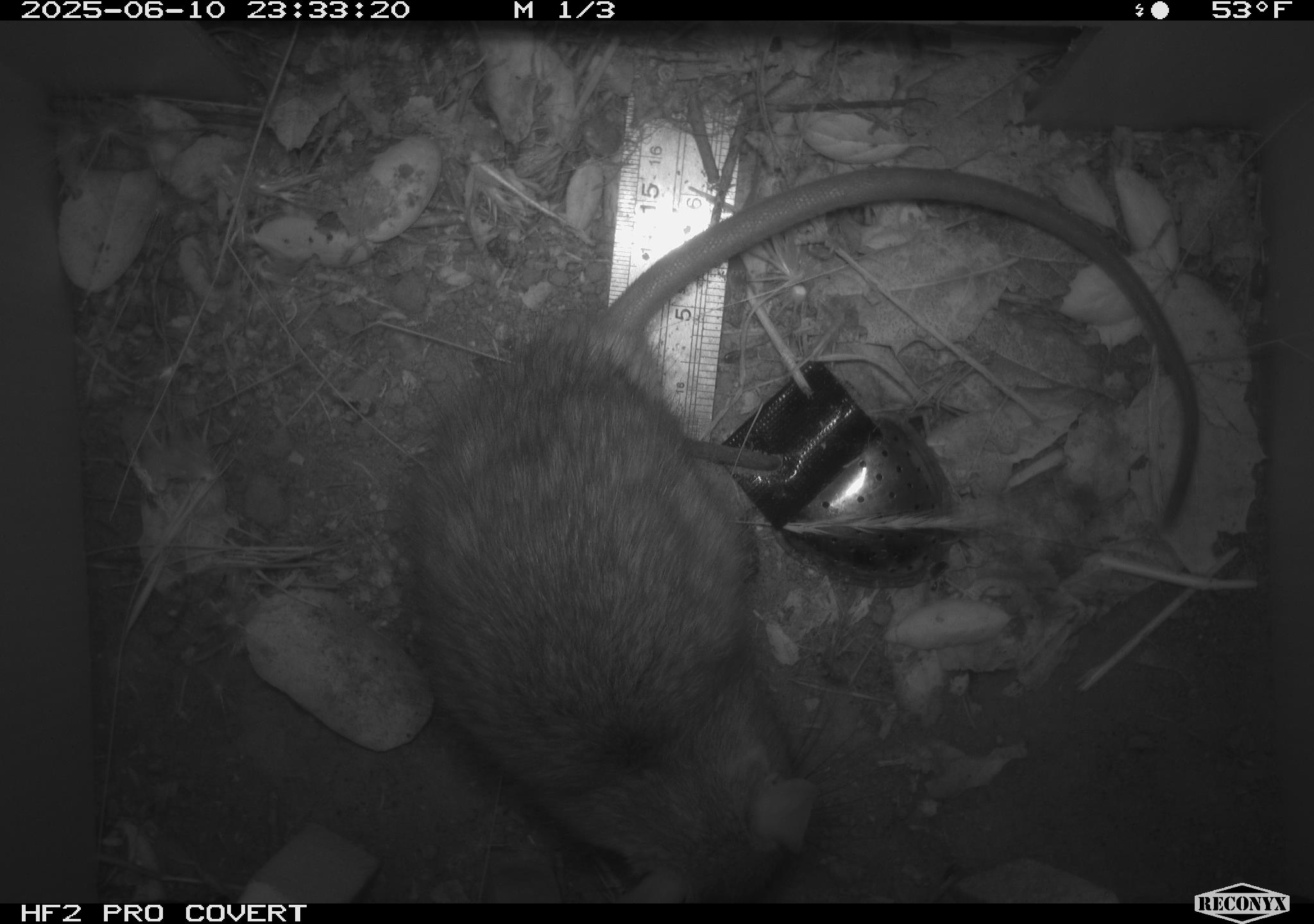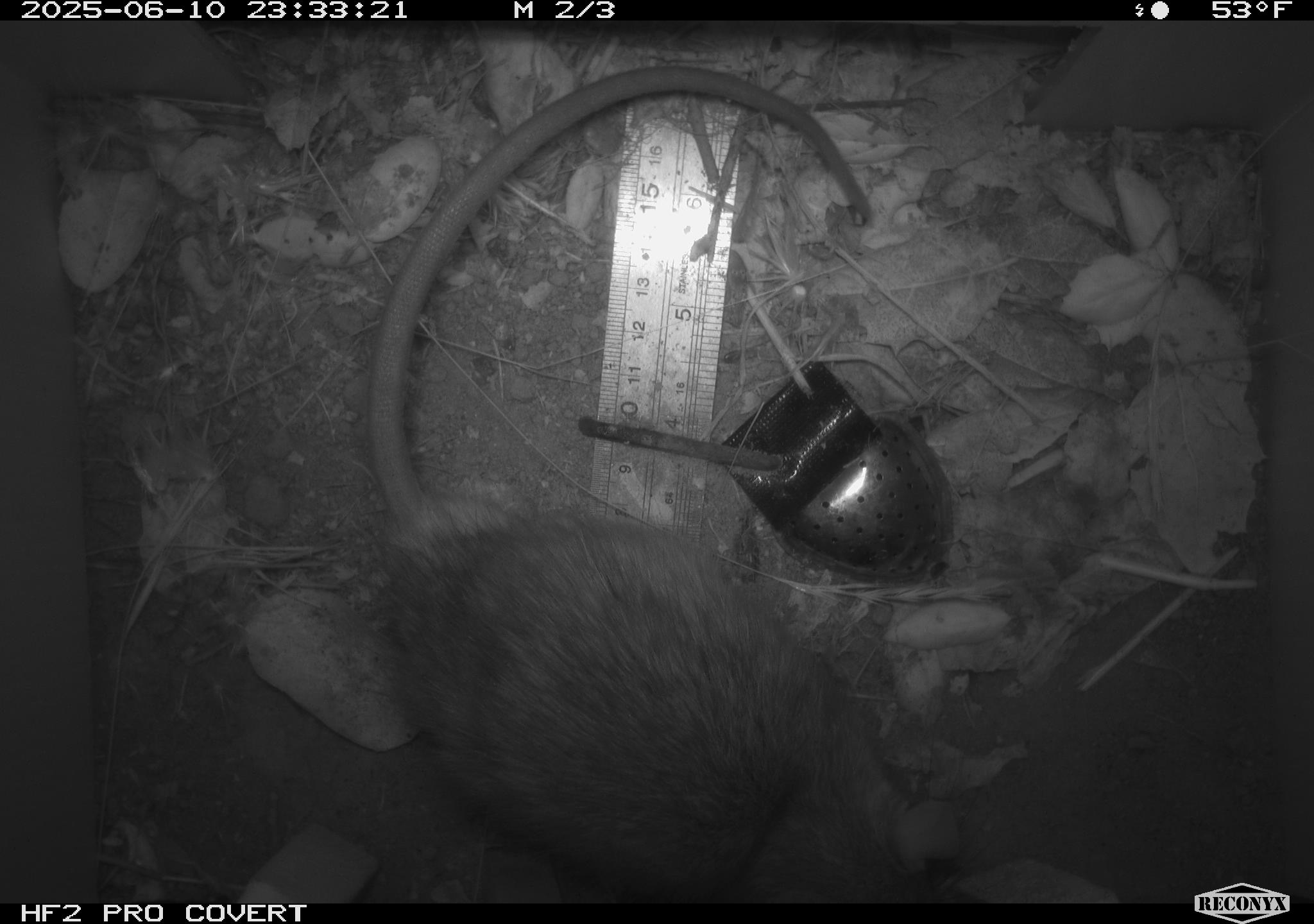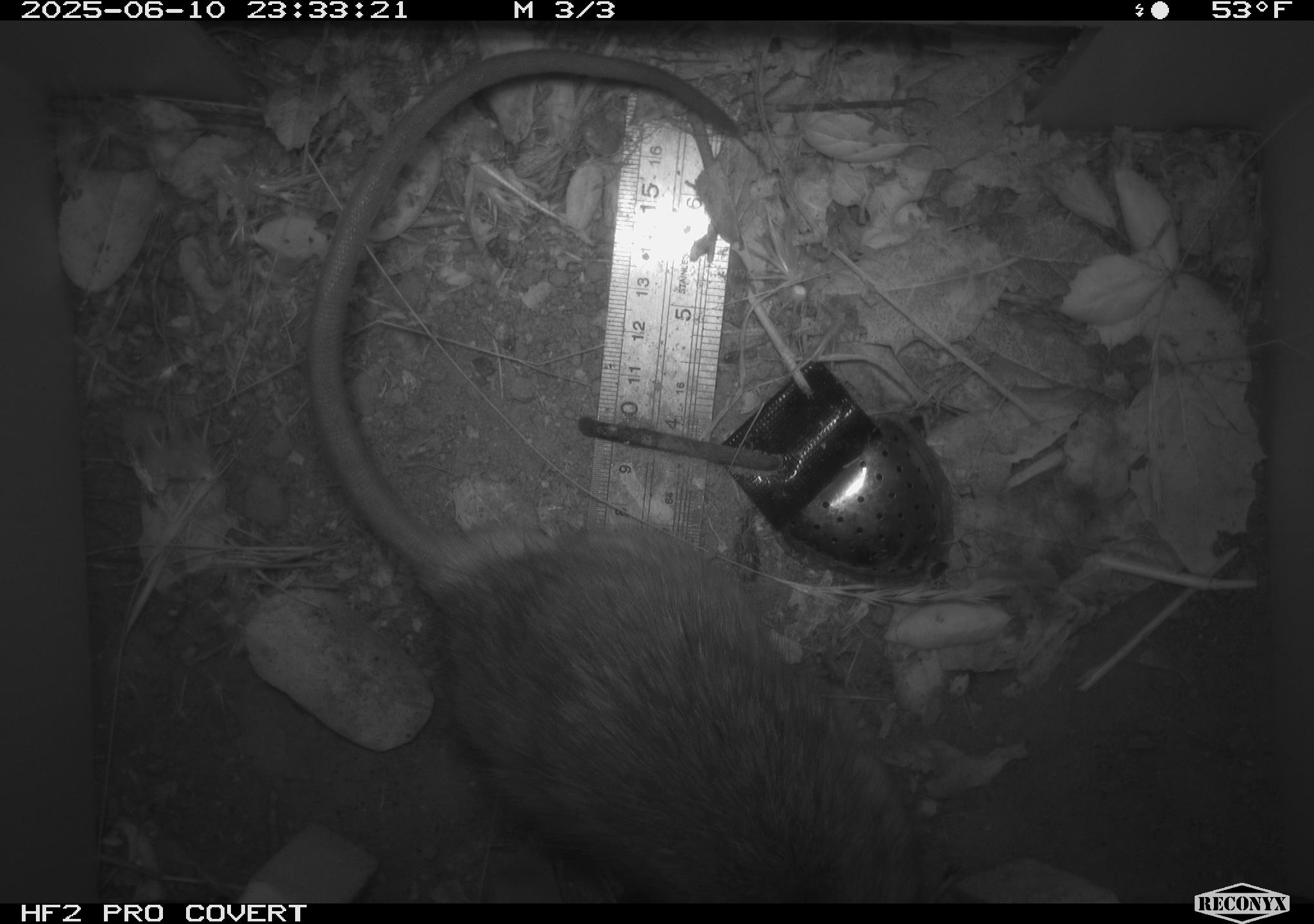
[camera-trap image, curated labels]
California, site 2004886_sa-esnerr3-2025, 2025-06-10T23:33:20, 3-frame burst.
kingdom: Animalia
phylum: Chordata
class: Mammalia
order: Rodentia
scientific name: Rodentia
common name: rodent